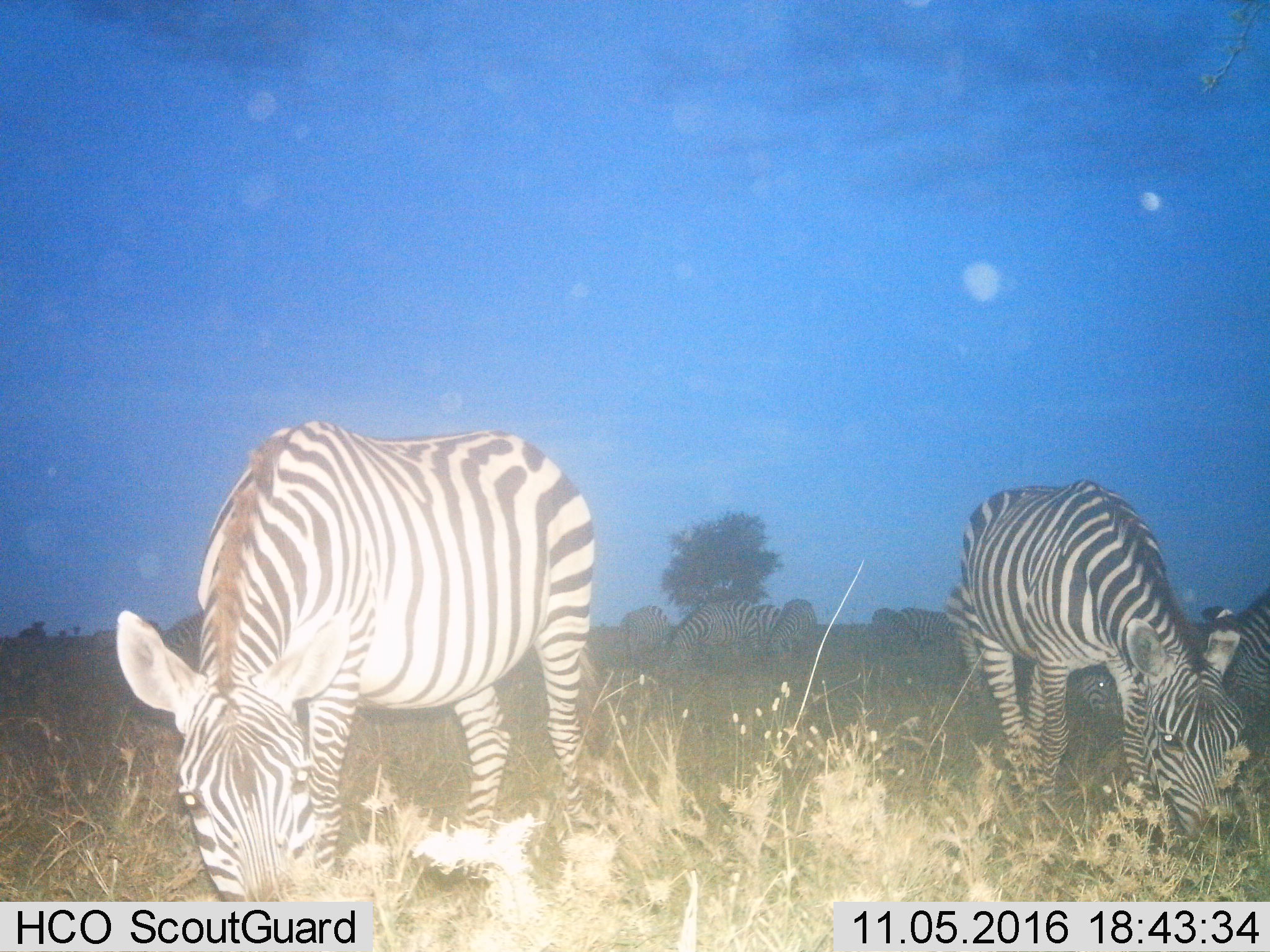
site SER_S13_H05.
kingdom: Animalia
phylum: Chordata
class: Mammalia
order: Perissodactyla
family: Equidae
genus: Equus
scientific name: Equus quagga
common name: plains zebra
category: zebraplains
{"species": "zebraplains (plains zebra) (Equus quagga)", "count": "11-50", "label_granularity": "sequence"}